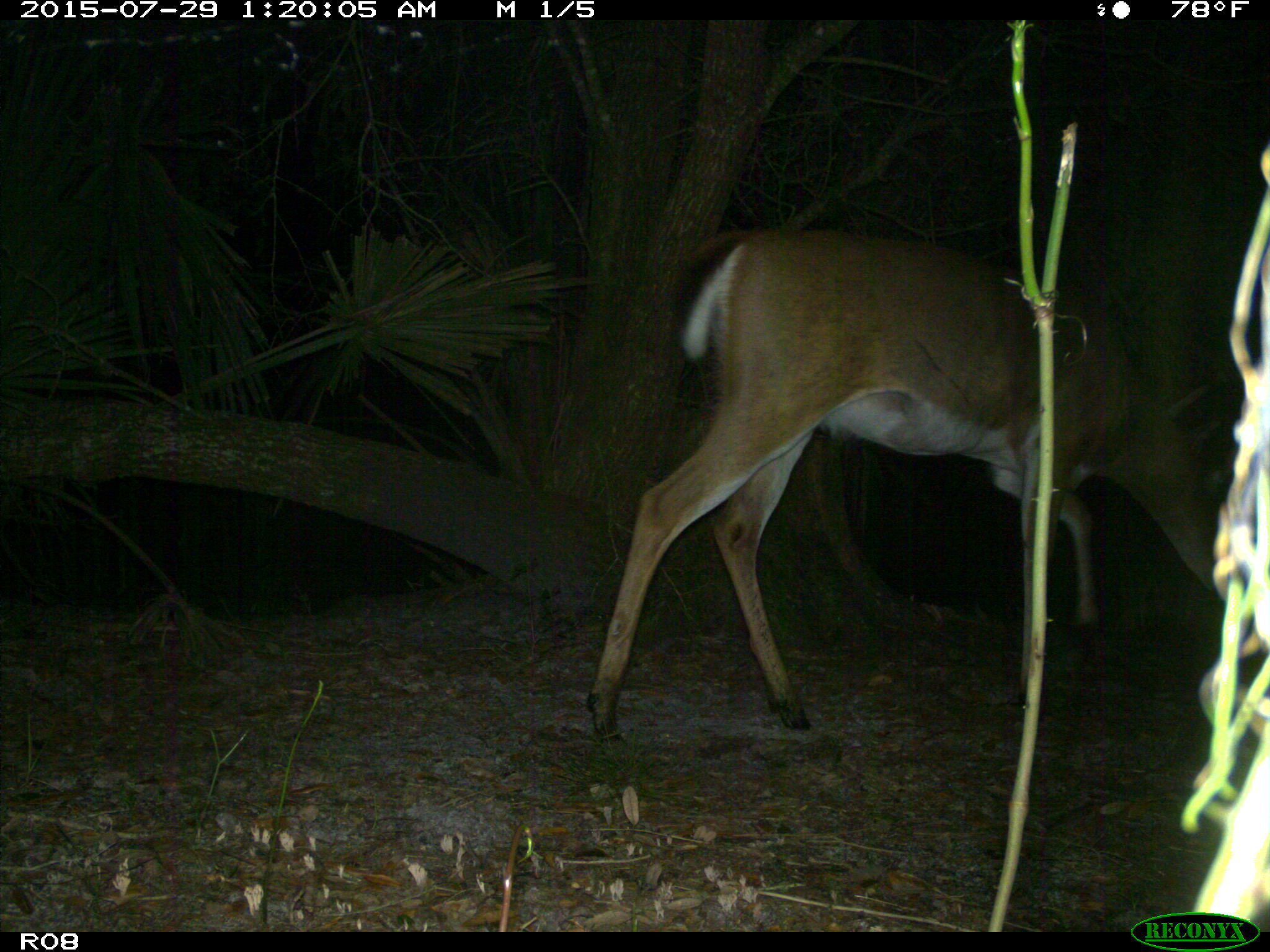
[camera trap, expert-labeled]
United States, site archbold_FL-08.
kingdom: Animalia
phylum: Chordata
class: Mammalia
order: Artiodactyla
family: Cervidae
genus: Odocoileus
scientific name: Odocoileus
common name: deer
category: unidentified deer